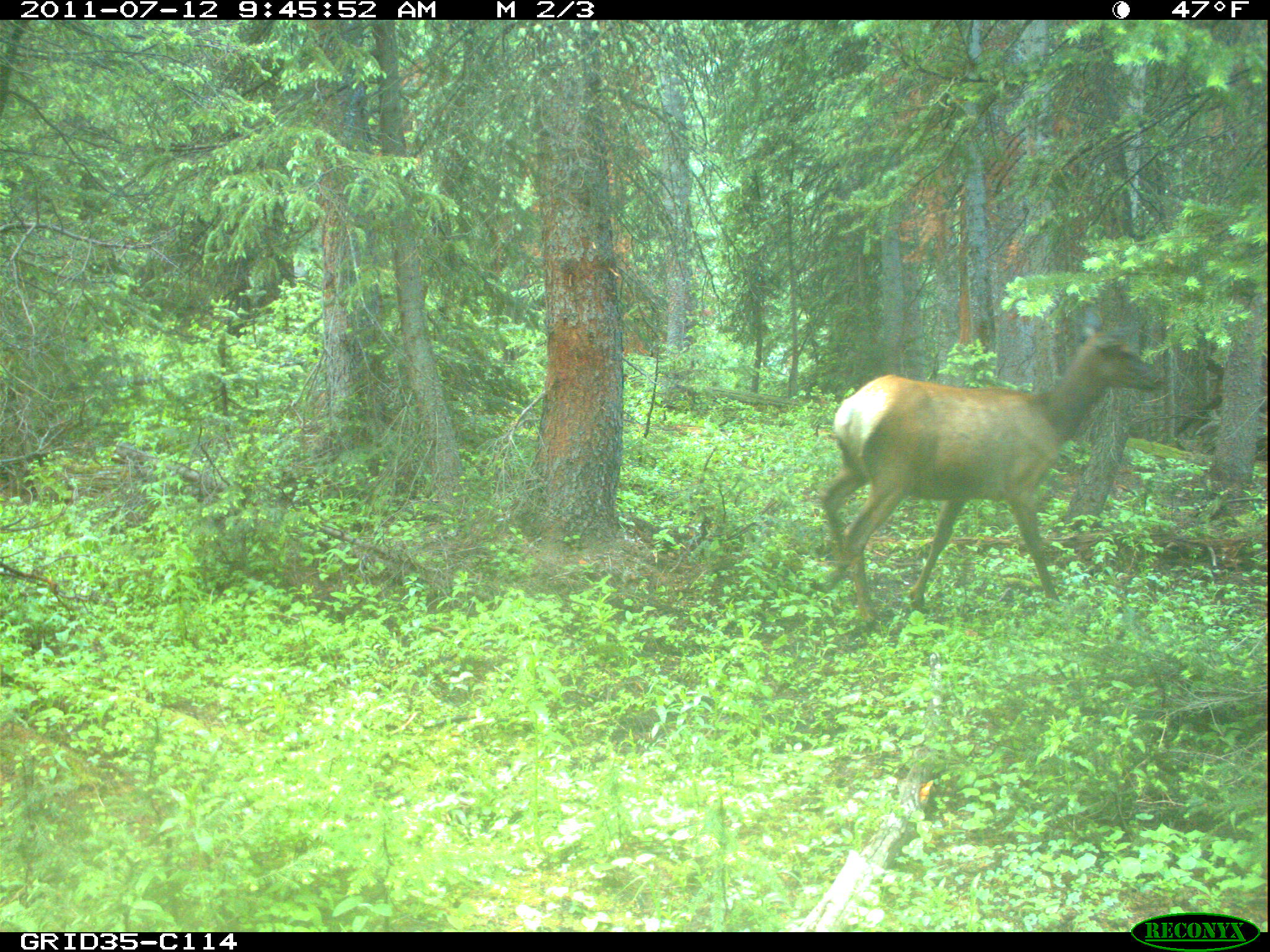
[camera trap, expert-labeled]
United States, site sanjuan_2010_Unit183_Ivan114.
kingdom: Animalia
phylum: Chordata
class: Mammalia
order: Artiodactyla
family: Cervidae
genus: Cervus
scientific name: Cervus elaphus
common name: red deer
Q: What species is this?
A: Cervus elaphus (red deer).